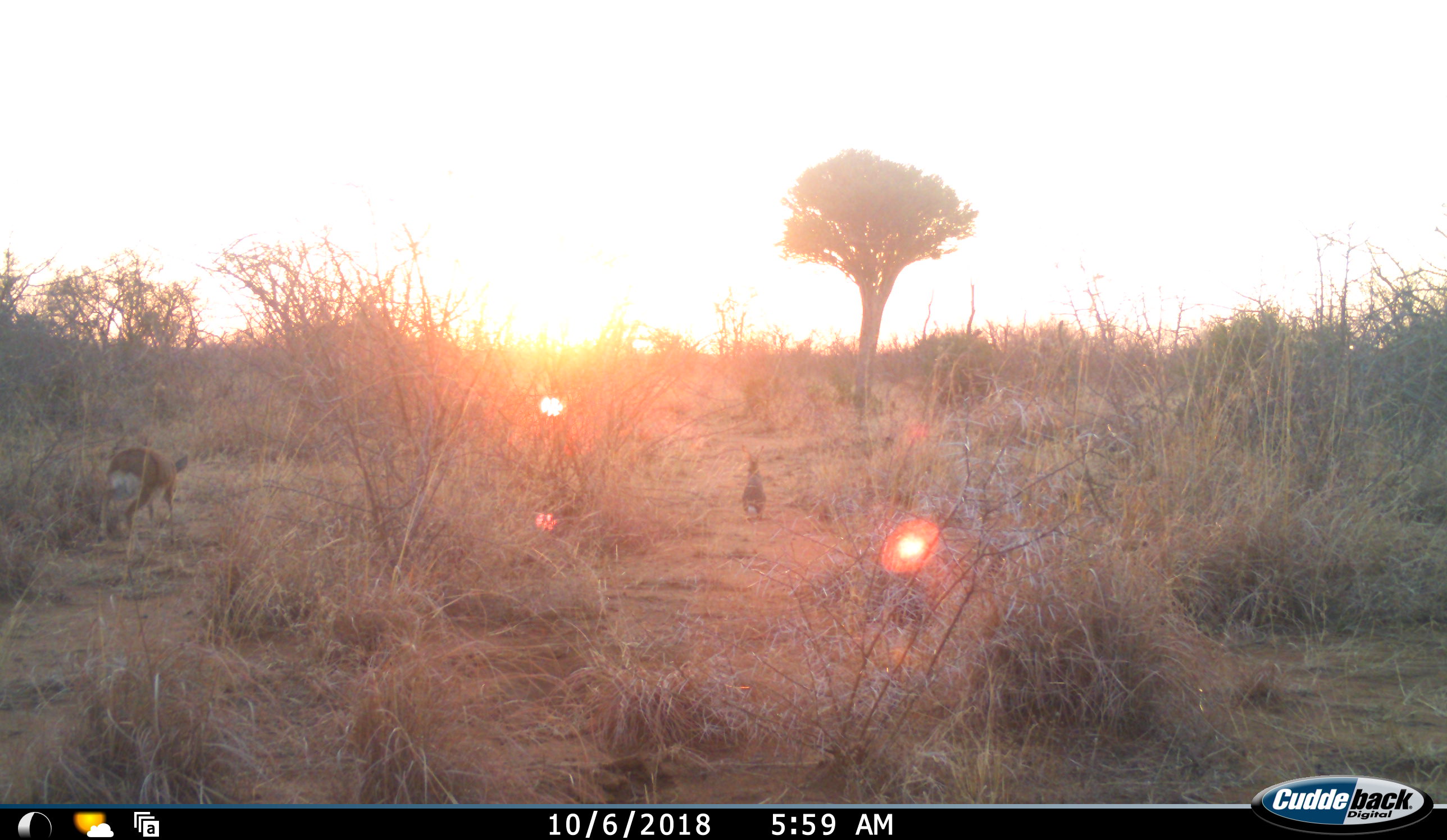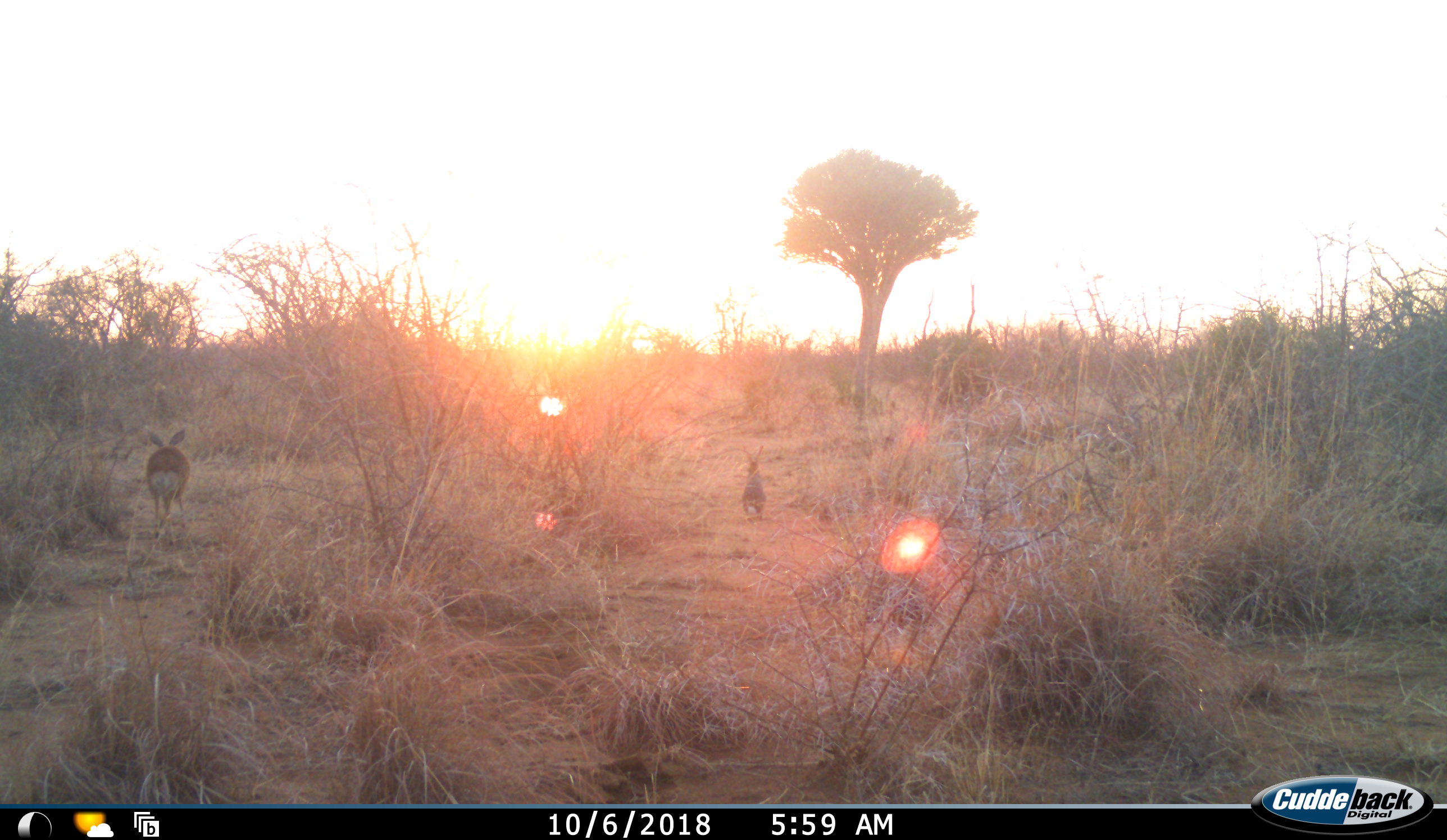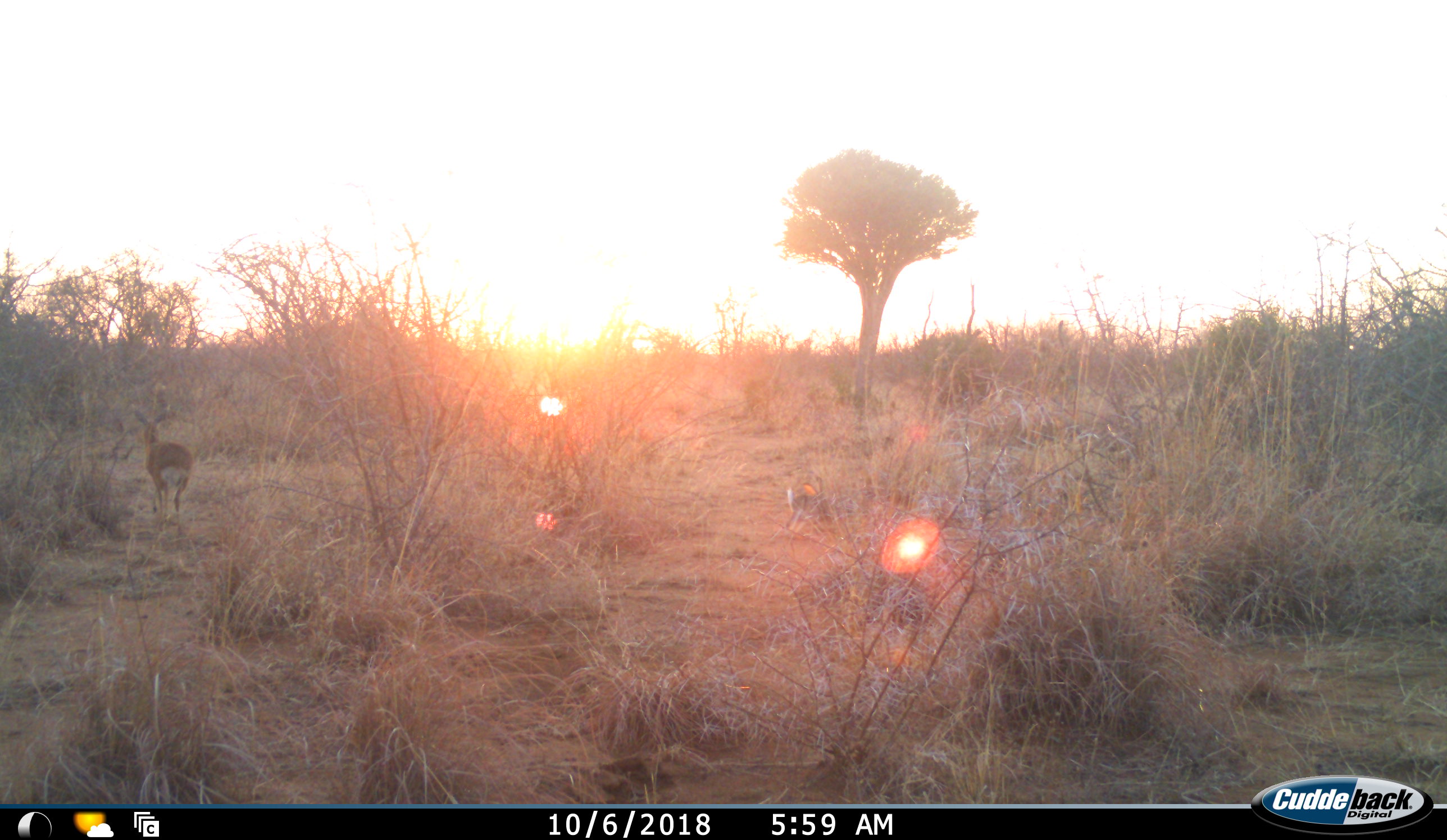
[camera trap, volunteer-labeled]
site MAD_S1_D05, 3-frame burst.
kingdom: Animalia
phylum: Chordata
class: Mammalia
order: Lagomorpha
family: Leporidae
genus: Lepus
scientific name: Lepus capensis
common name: cape hare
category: harecape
Harecape (cape hare) (Lepus capensis), count 1. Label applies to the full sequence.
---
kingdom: Animalia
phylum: Chordata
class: Mammalia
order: Artiodactyla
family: Bovidae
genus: Raphicerus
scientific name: Raphicerus campestris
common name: steenbok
Steenbok (Raphicerus campestris), count 1. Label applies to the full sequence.